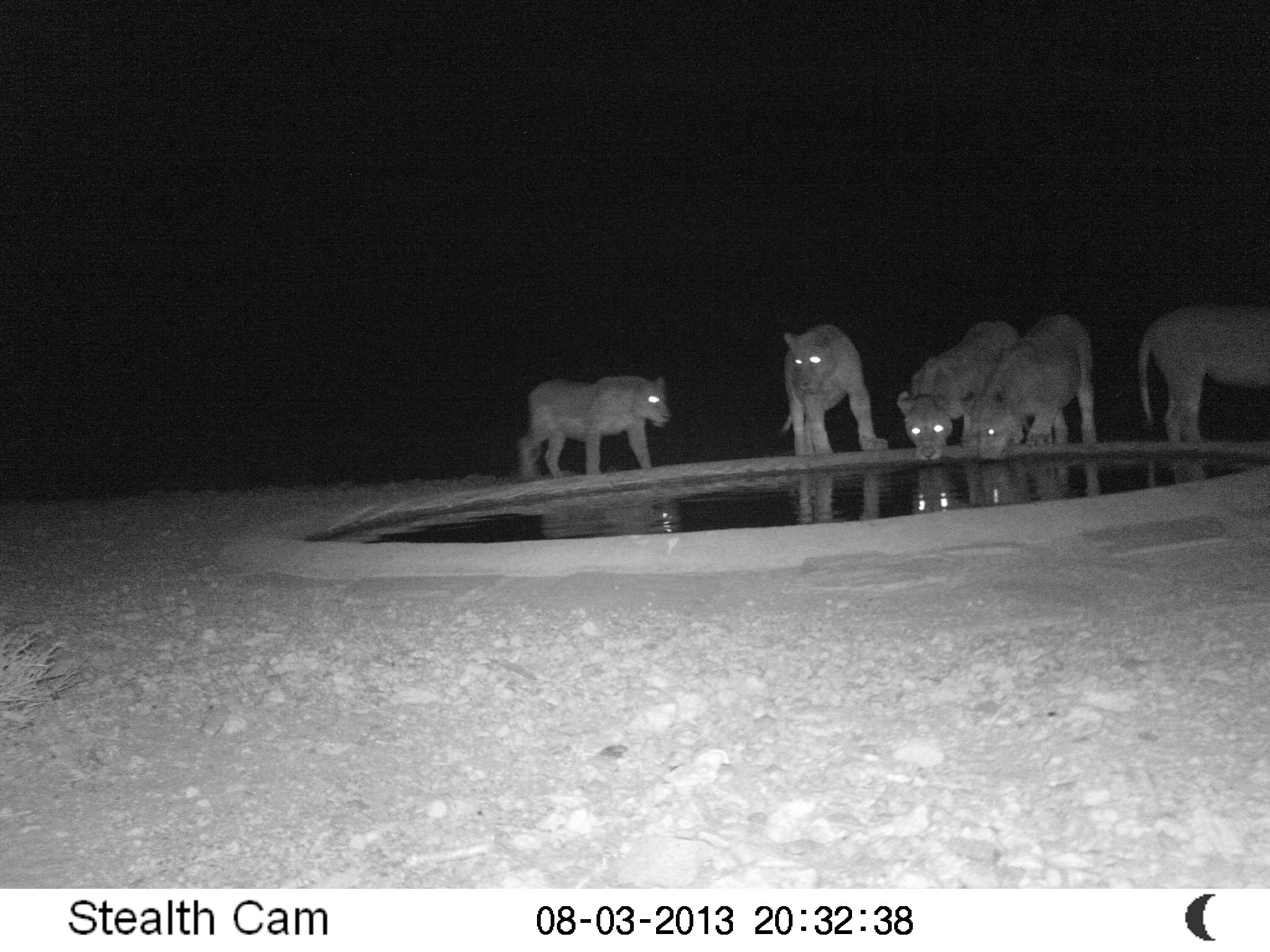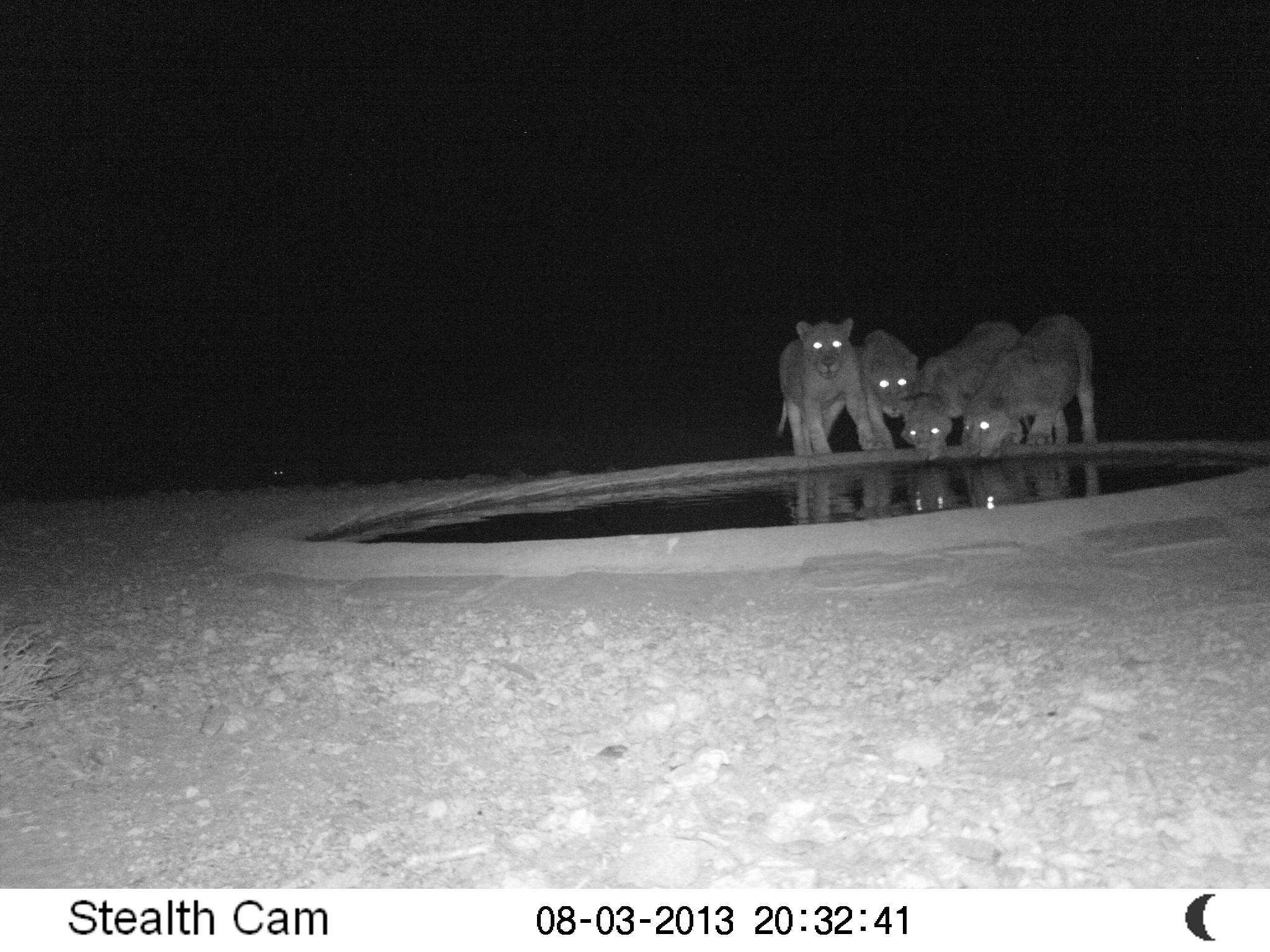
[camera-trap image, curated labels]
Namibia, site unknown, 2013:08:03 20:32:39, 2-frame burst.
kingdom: Animalia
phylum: Chordata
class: Mammalia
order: Carnivora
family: Felidae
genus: Panthera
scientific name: Panthera leo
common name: lion